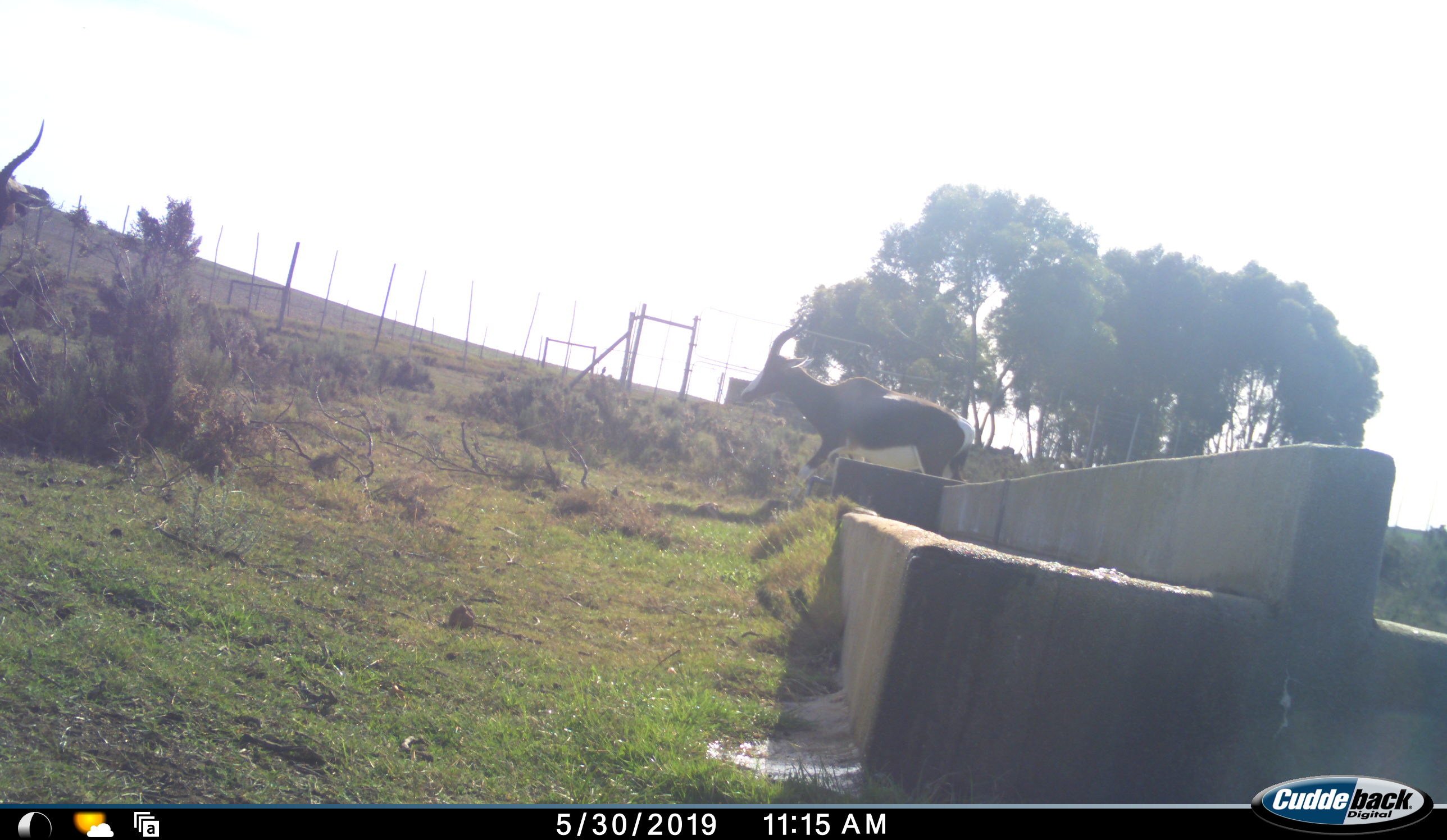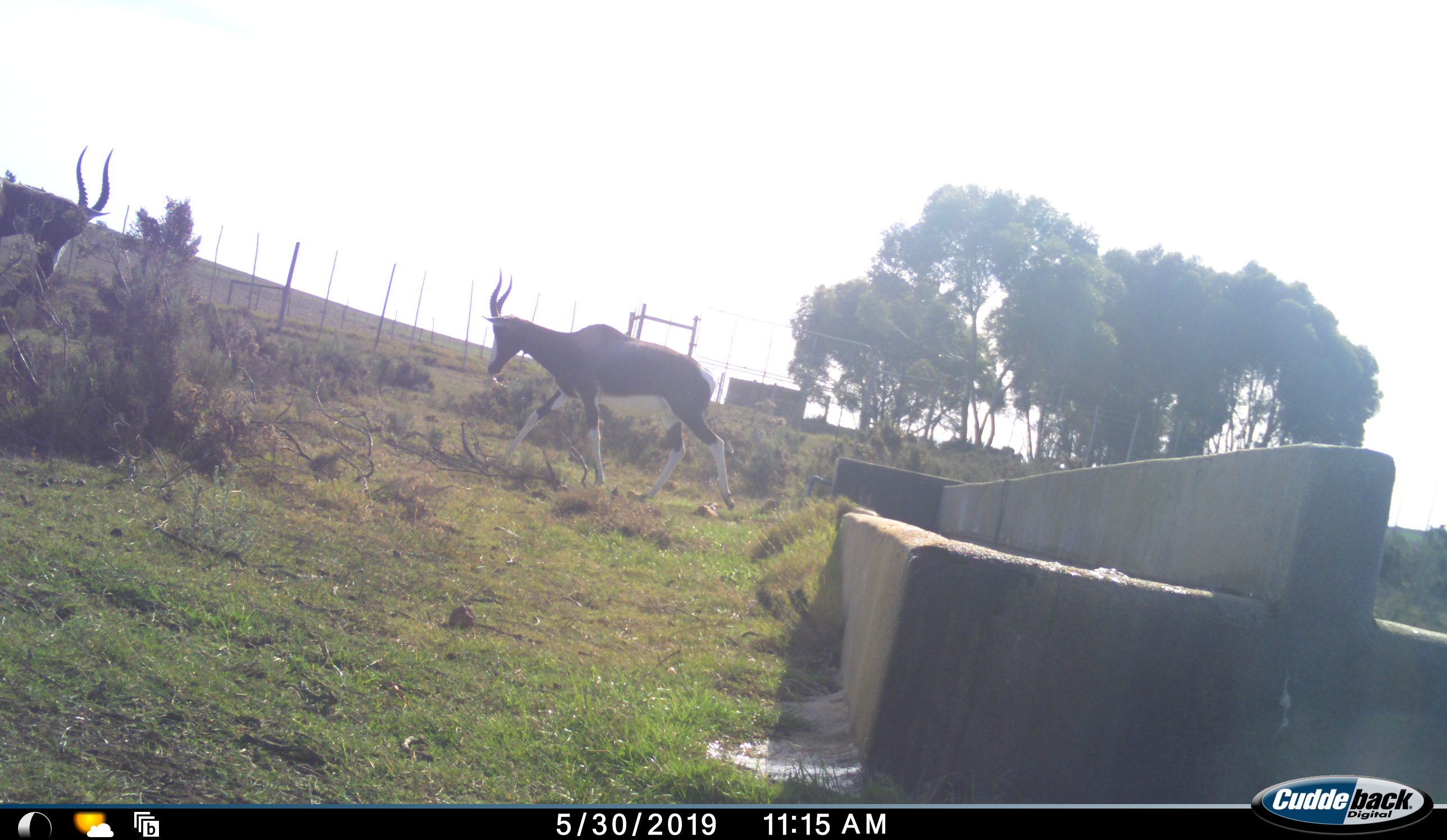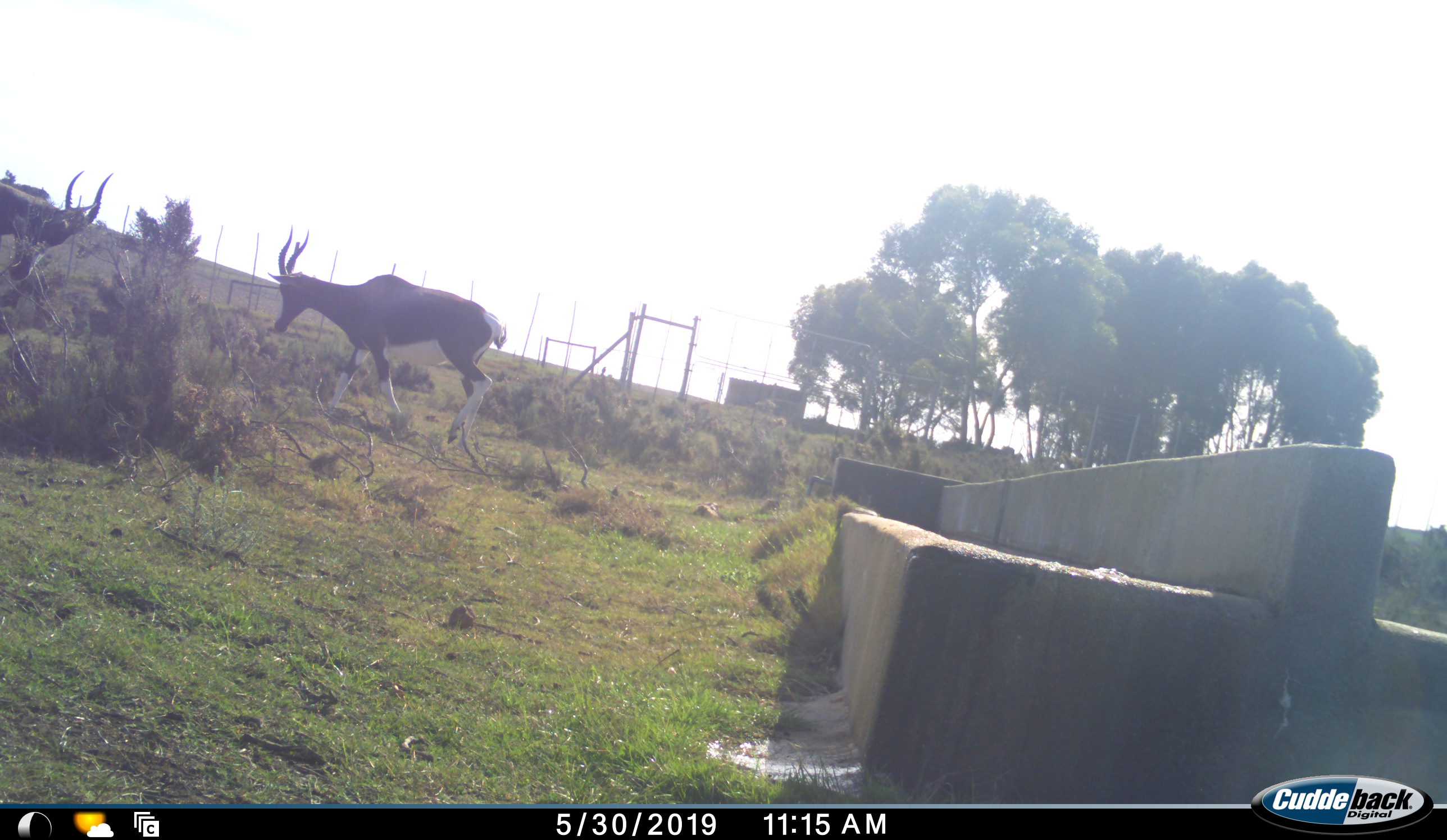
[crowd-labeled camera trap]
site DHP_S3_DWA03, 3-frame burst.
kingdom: Animalia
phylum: Chordata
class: Mammalia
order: Artiodactyla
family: Bovidae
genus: Damaliscus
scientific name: Damaliscus pygargus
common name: bontebok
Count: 2.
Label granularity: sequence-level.